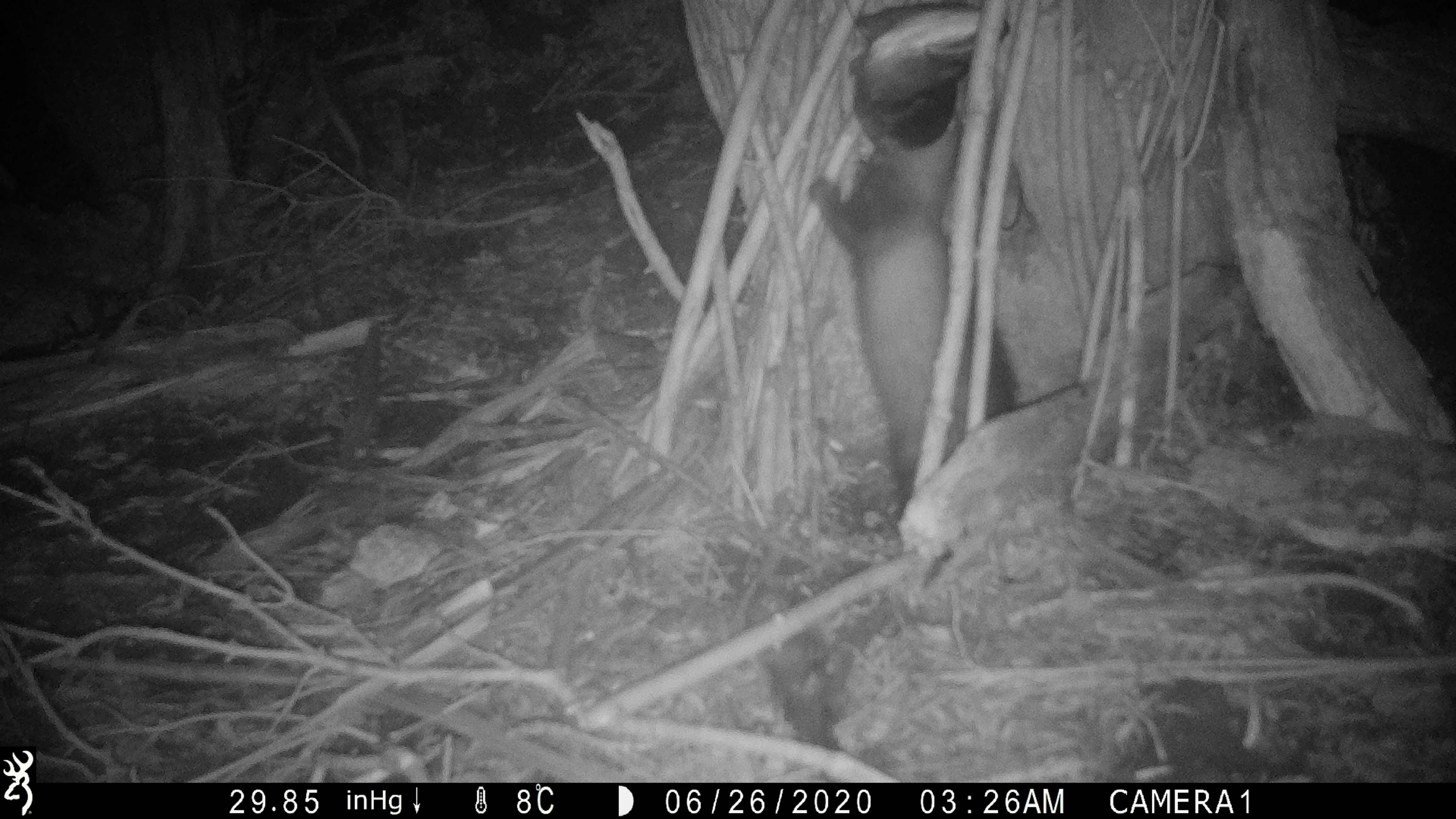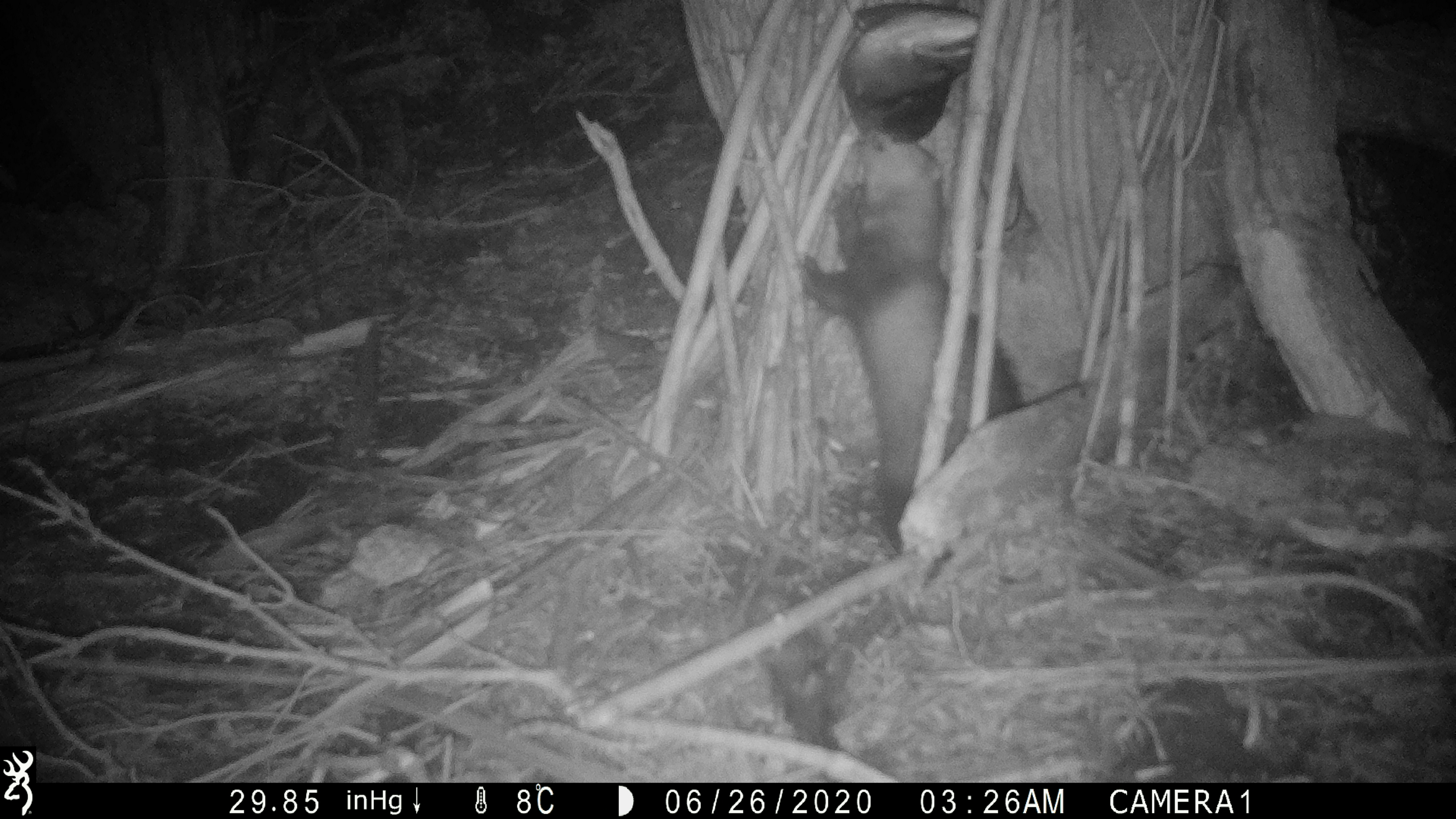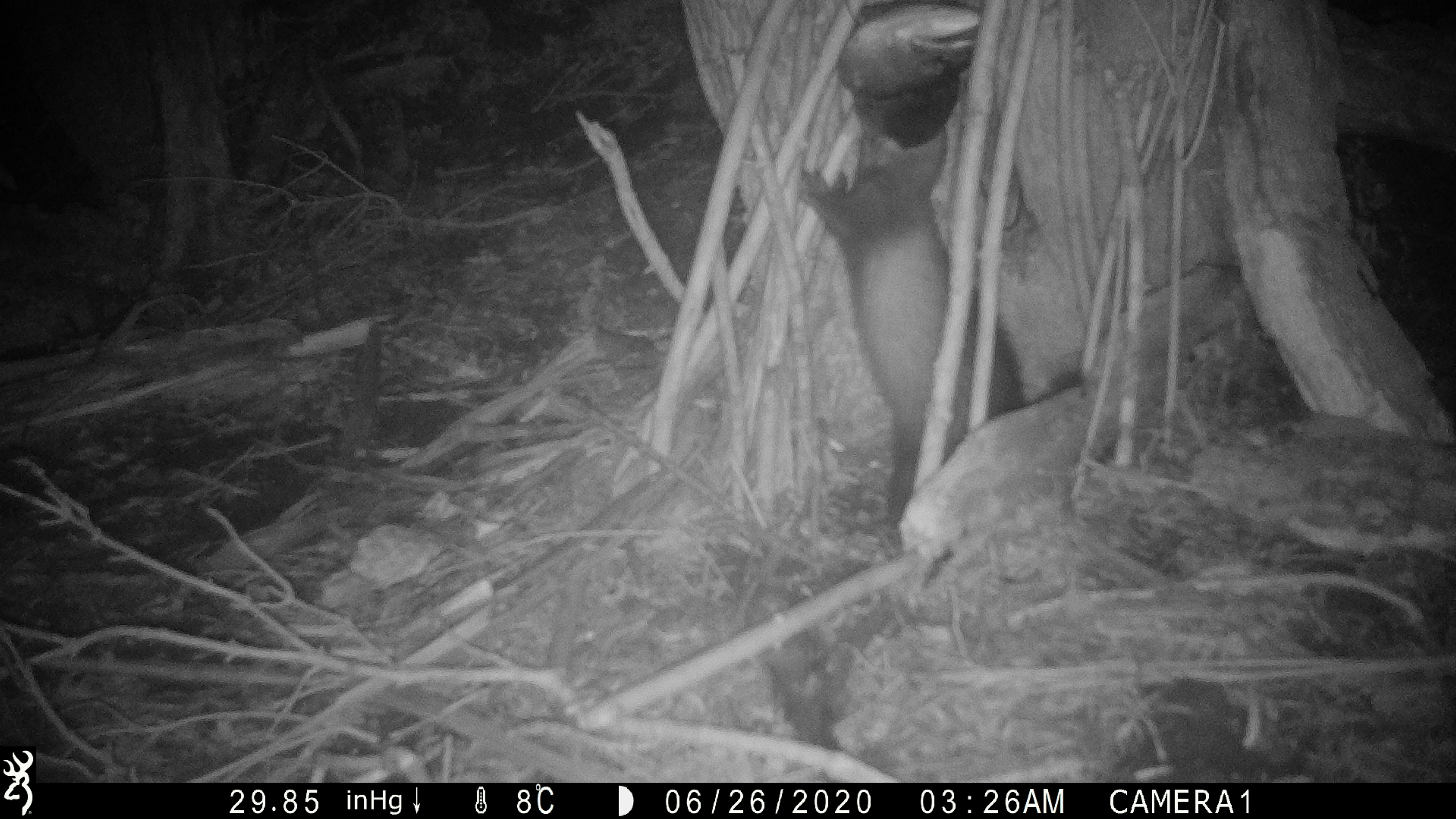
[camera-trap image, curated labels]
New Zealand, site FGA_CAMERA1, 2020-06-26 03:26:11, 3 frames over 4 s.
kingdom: Animalia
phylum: Chordata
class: Mammalia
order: Carnivora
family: Mustelidae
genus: Mustela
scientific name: Mustela furo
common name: ferret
Ferret (Mustela furo).